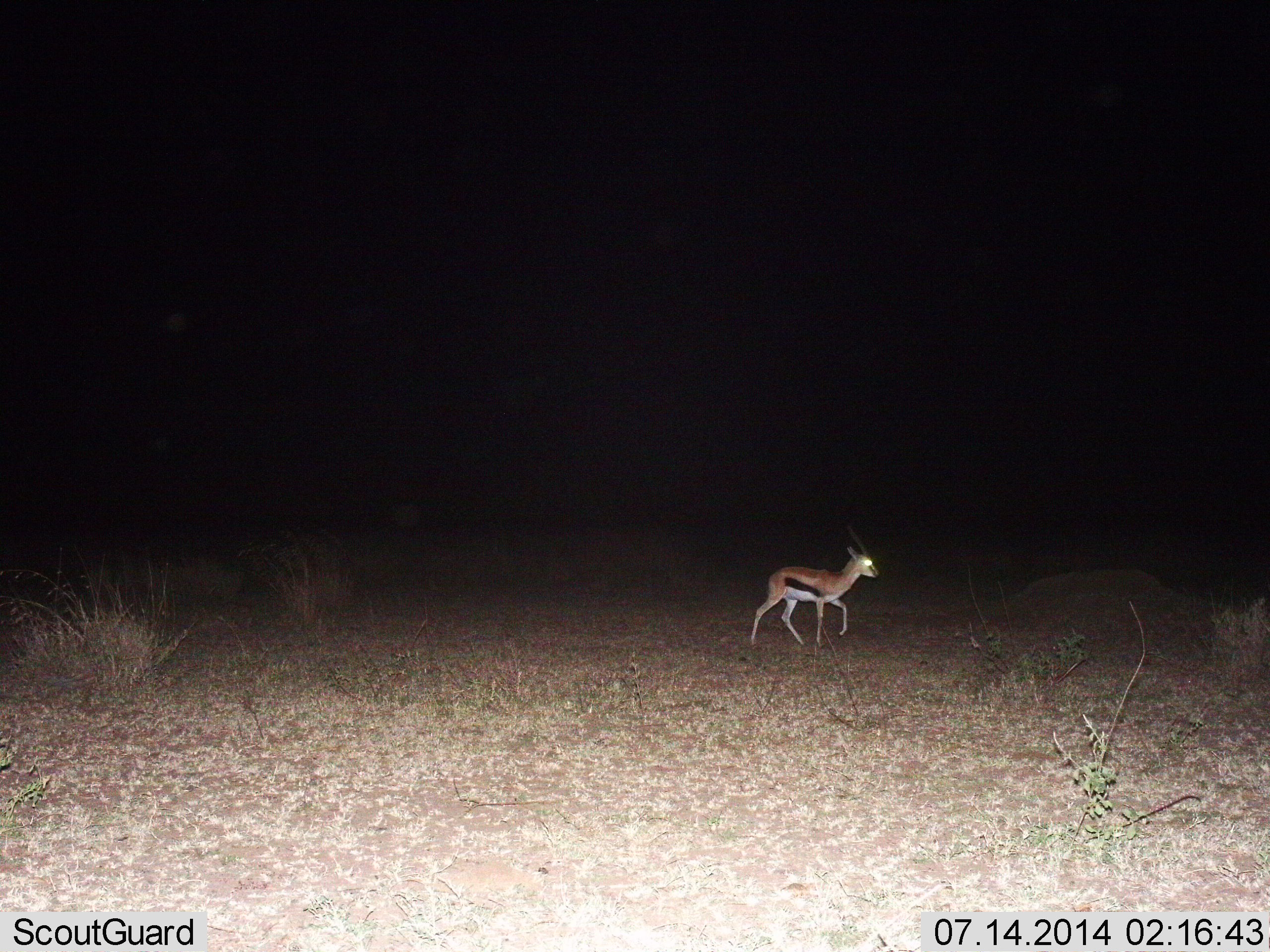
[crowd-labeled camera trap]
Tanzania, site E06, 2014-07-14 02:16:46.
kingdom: Animalia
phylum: Chordata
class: Mammalia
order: Artiodactyla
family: Bovidae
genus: Eudorcas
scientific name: Eudorcas thomsonii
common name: thomson's gazelle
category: gazellethomsons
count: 1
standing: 0%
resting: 0%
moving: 100%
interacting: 0%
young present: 20%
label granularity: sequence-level